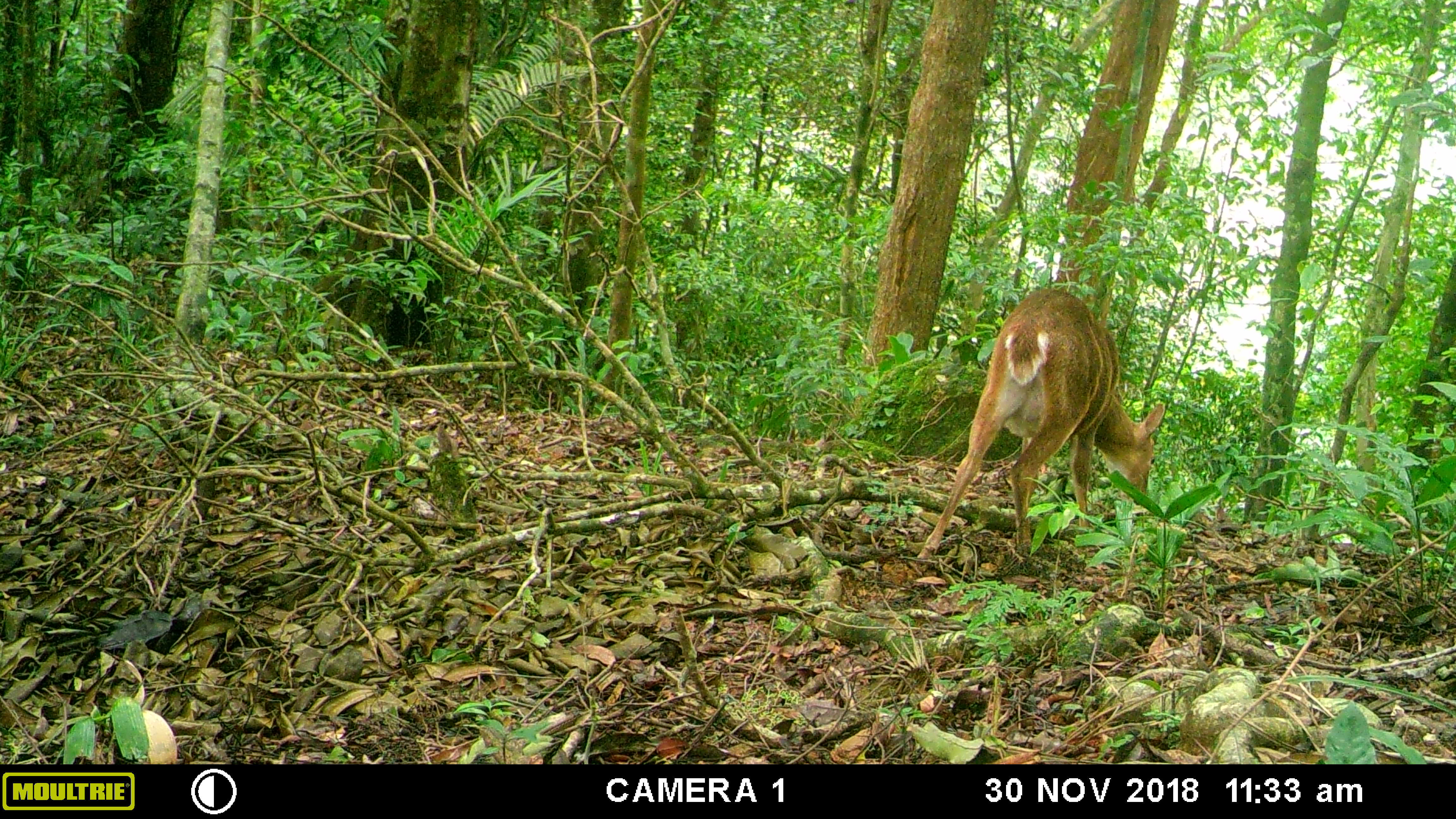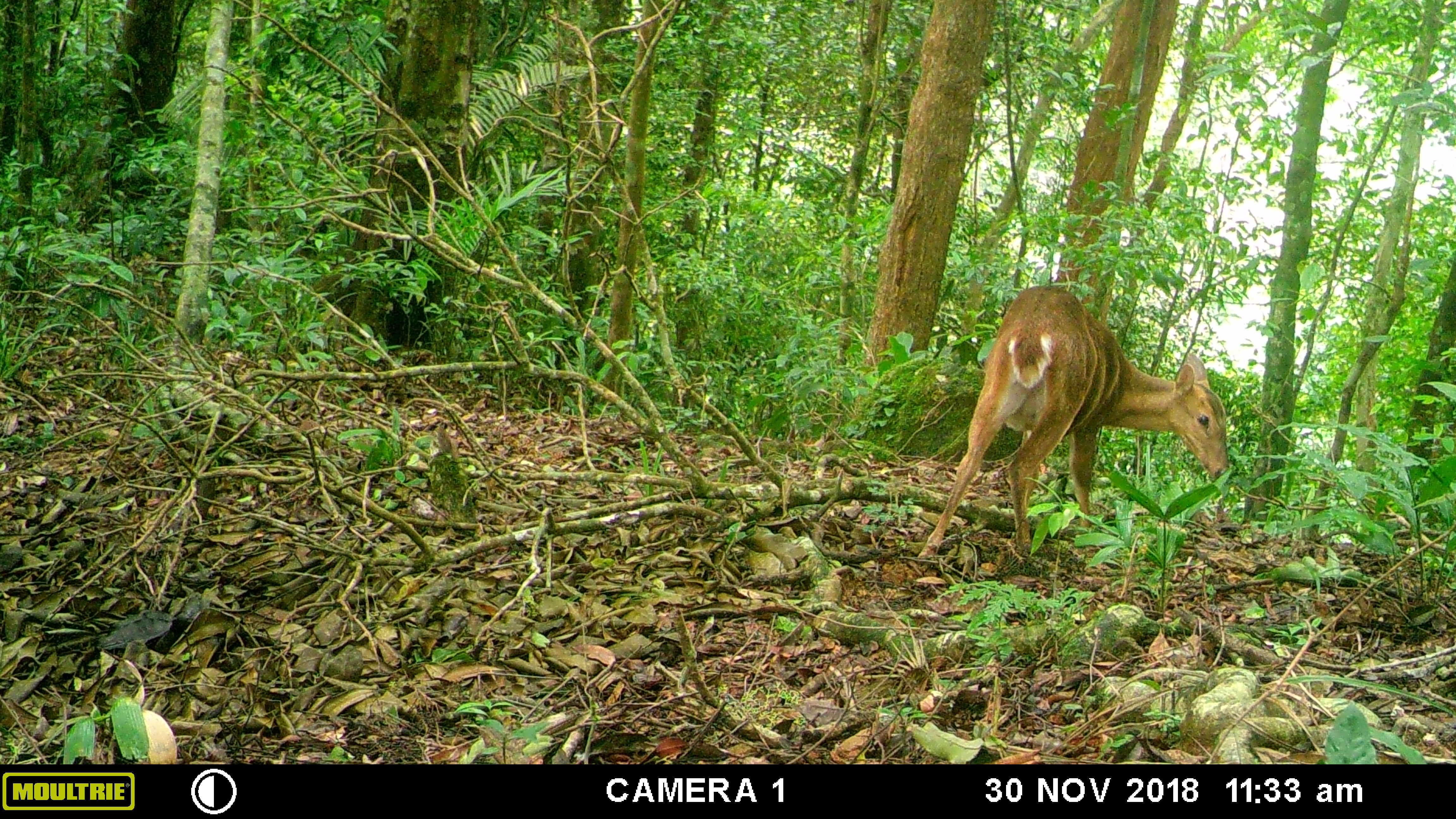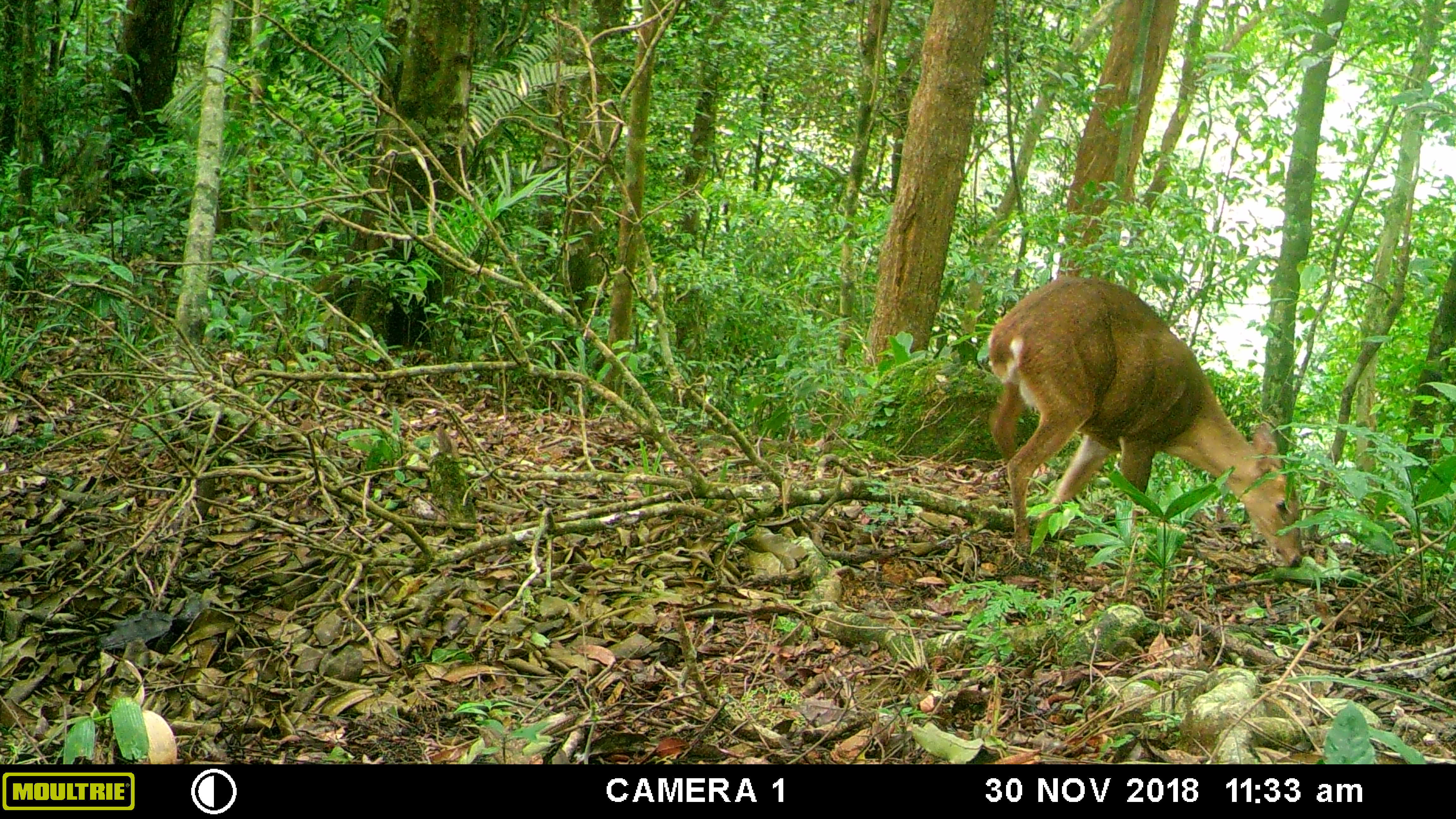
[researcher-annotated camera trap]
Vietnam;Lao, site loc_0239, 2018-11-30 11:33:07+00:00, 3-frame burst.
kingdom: Animalia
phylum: Chordata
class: Mammalia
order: Artiodactyla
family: Cervidae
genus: Muntiacus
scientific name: Muntiacus vuquangensis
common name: large-antlered muntjac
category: large antlered muntjac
Large antlered muntjac (large-antlered muntjac) (Muntiacus vuquangensis). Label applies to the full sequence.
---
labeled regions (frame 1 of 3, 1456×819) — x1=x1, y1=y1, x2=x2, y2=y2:
large antlered muntjac: x1=914, y1=286, x2=1165, y2=562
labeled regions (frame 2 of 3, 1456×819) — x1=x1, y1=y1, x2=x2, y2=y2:
large antlered muntjac: x1=917, y1=284, x2=1230, y2=558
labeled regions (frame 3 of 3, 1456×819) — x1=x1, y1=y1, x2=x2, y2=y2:
large antlered muntjac: x1=986, y1=274, x2=1303, y2=567